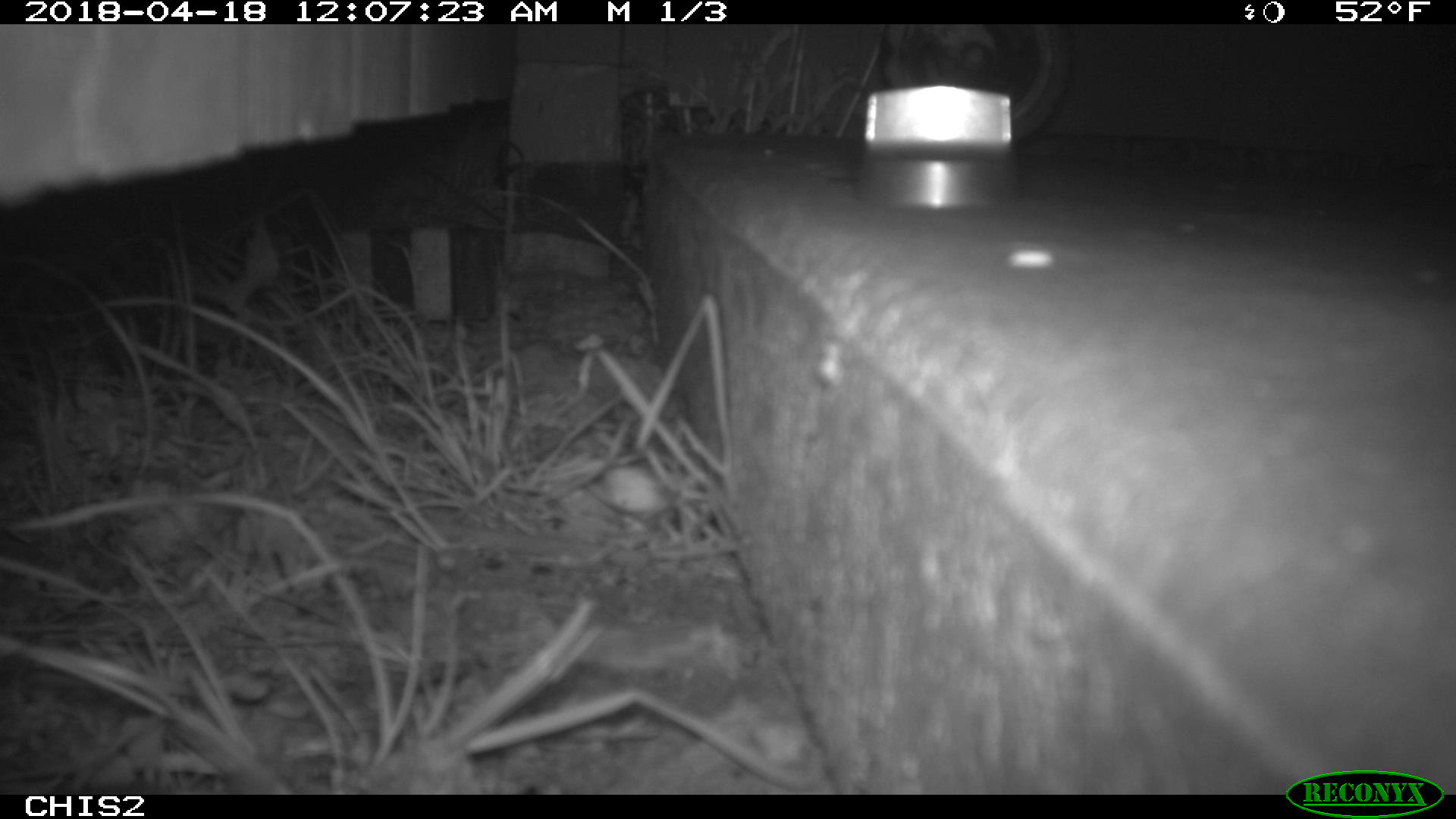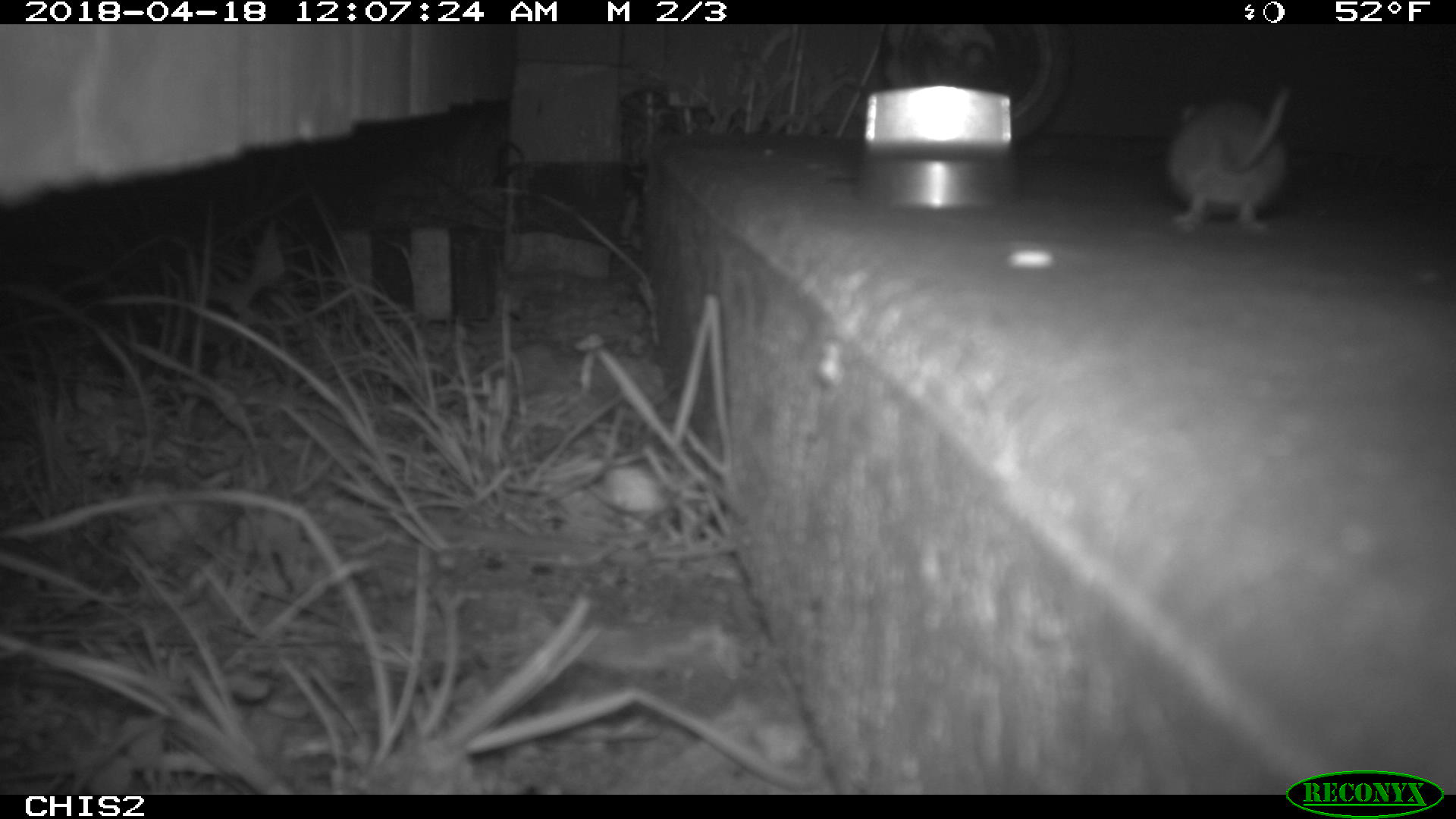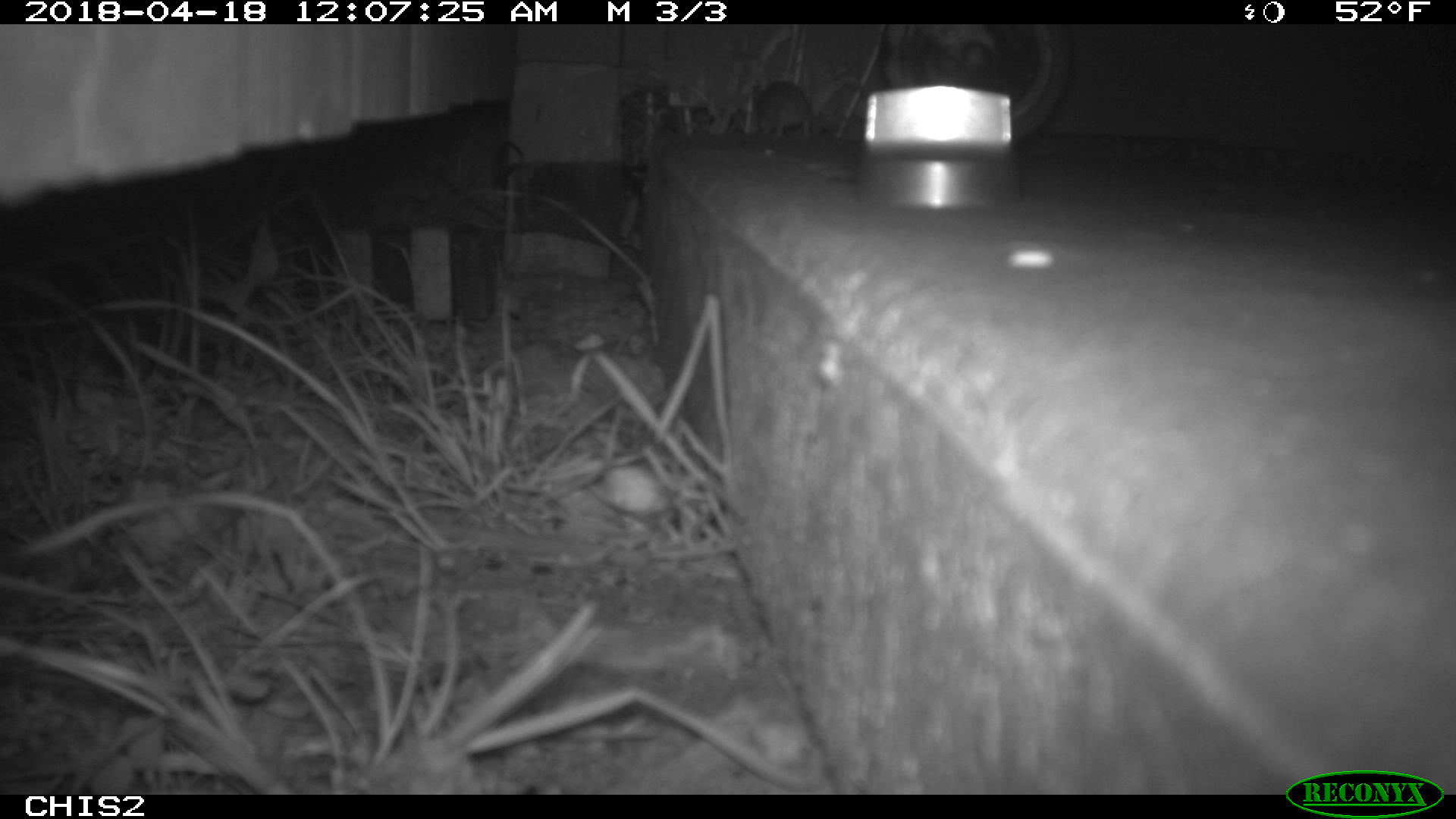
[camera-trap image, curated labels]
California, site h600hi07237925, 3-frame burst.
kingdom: Animalia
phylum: Chordata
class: Mammalia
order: Rodentia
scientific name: Rodentia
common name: rodent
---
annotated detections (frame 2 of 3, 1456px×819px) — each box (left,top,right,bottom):
rodent: (1166,87,1291,229)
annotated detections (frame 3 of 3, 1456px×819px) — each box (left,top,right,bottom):
rodent: (748,72,809,145)